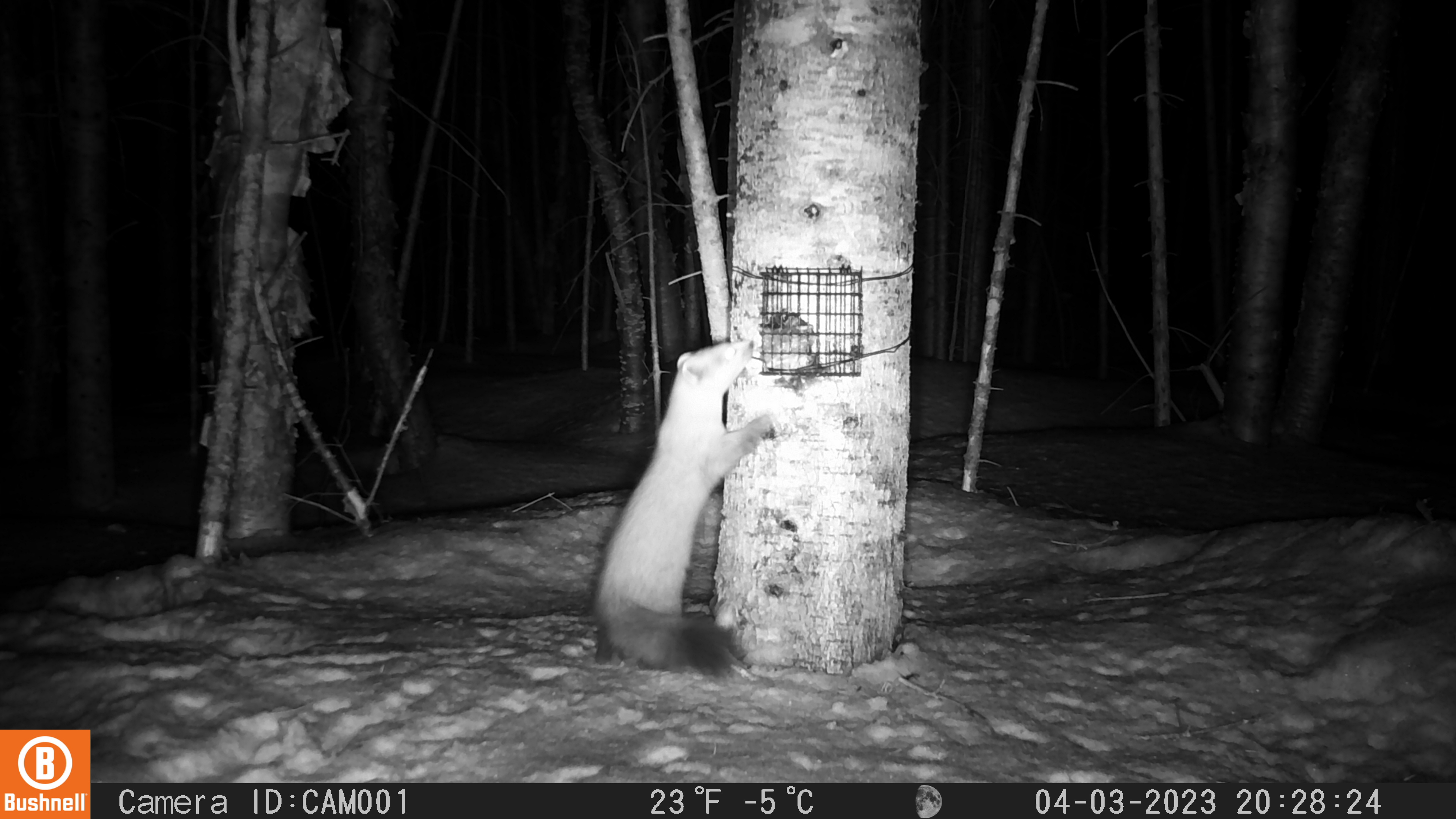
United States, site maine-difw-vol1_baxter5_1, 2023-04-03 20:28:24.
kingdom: Animalia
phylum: Chordata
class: Mammalia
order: Carnivora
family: Mustelidae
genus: Martes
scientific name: Martes americana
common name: american marten